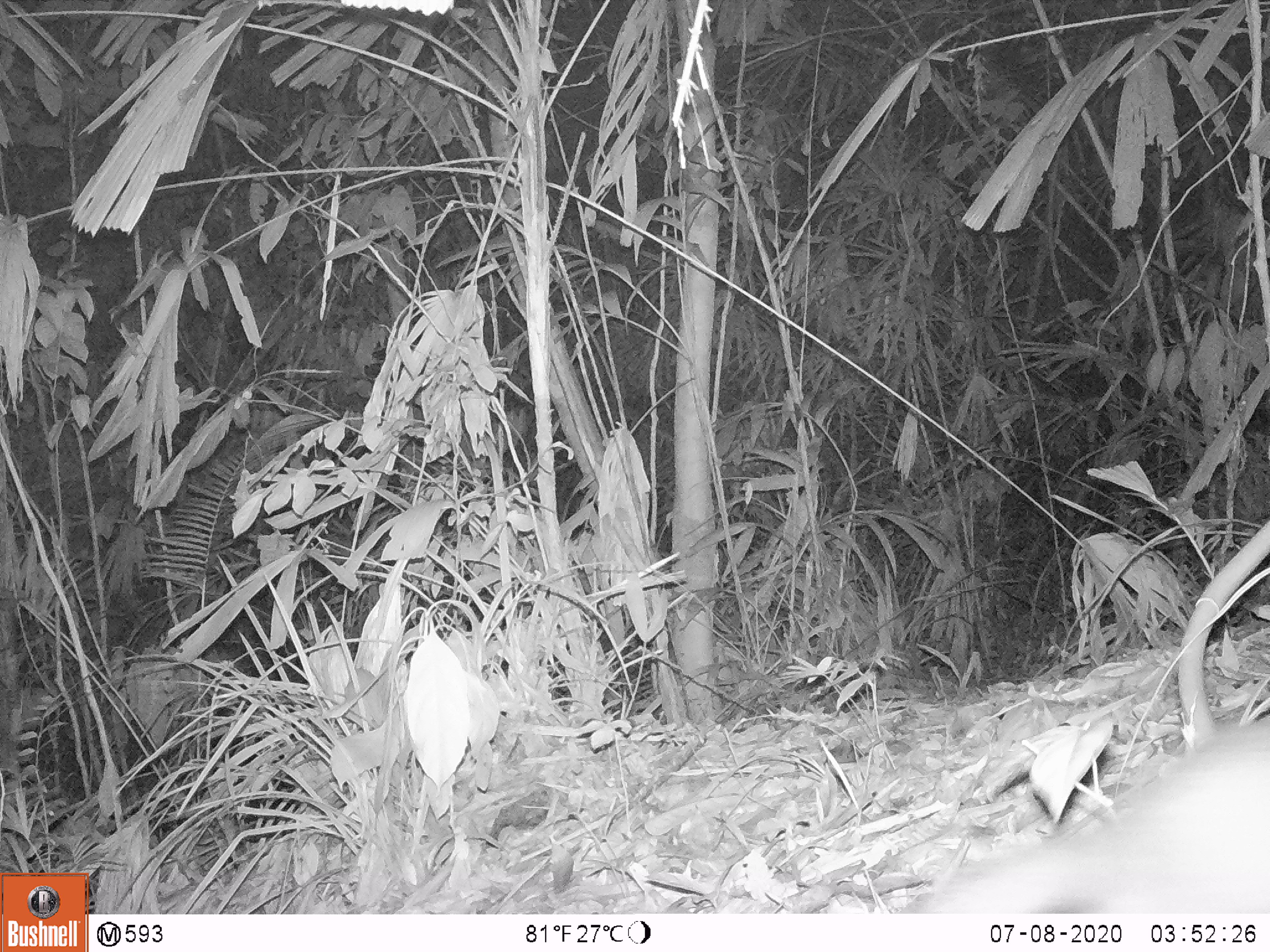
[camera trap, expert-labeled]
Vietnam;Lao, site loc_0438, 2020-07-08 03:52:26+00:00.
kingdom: Animalia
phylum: Chordata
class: Mammalia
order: Carnivora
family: Mustelidae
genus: Melogale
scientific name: Melogale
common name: ferret badger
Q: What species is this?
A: Ferret badger (Melogale).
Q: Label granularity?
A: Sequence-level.